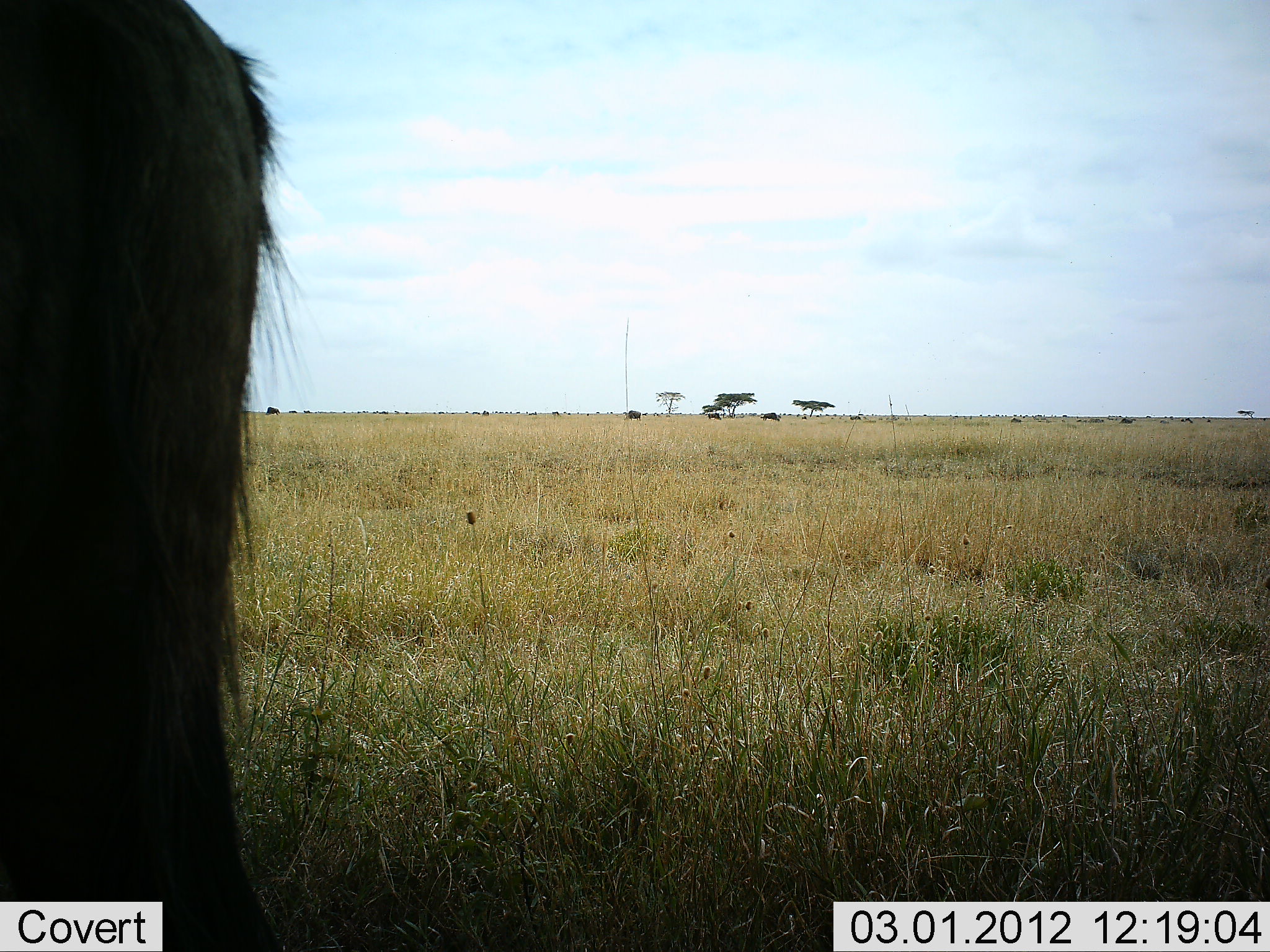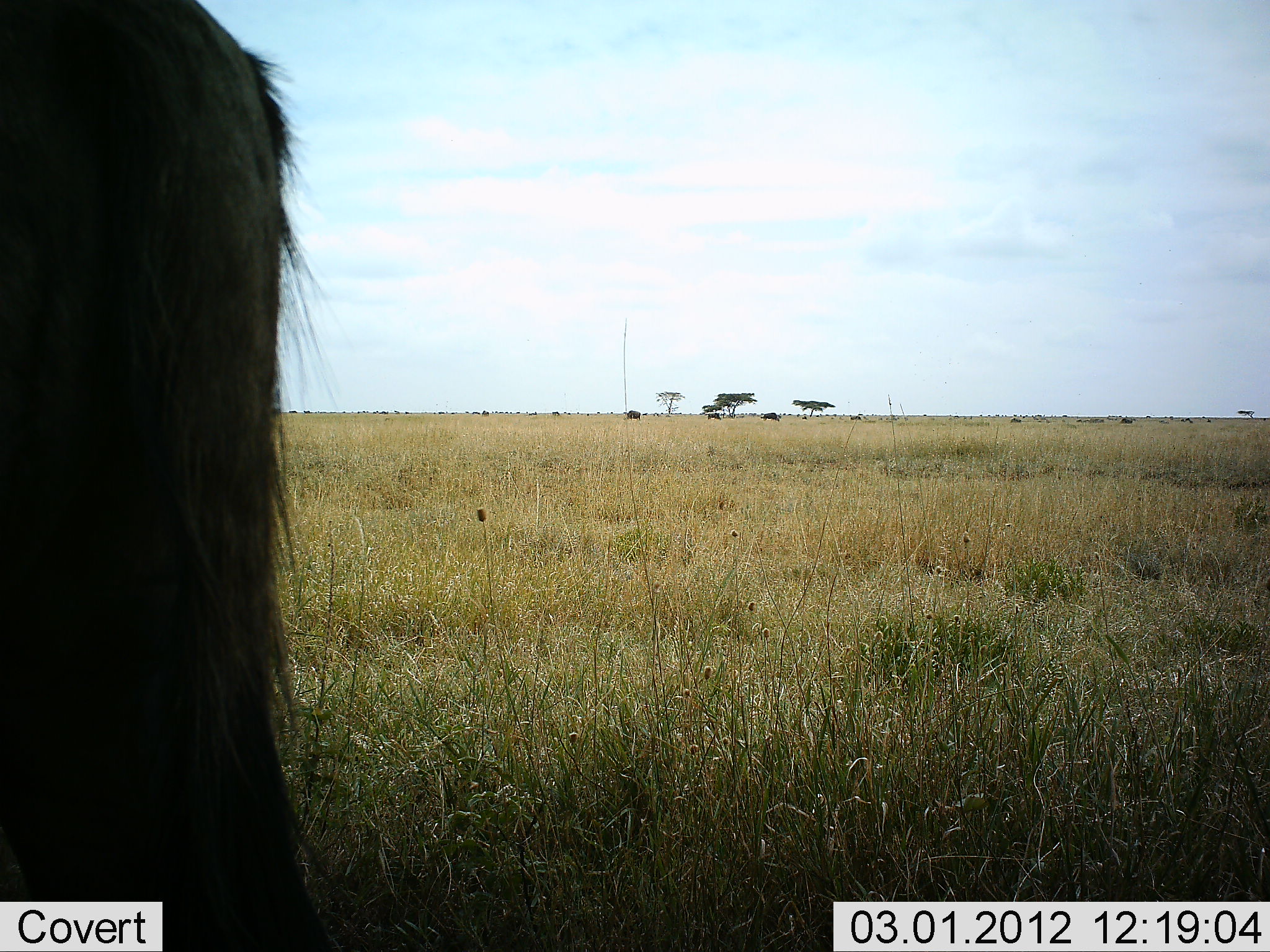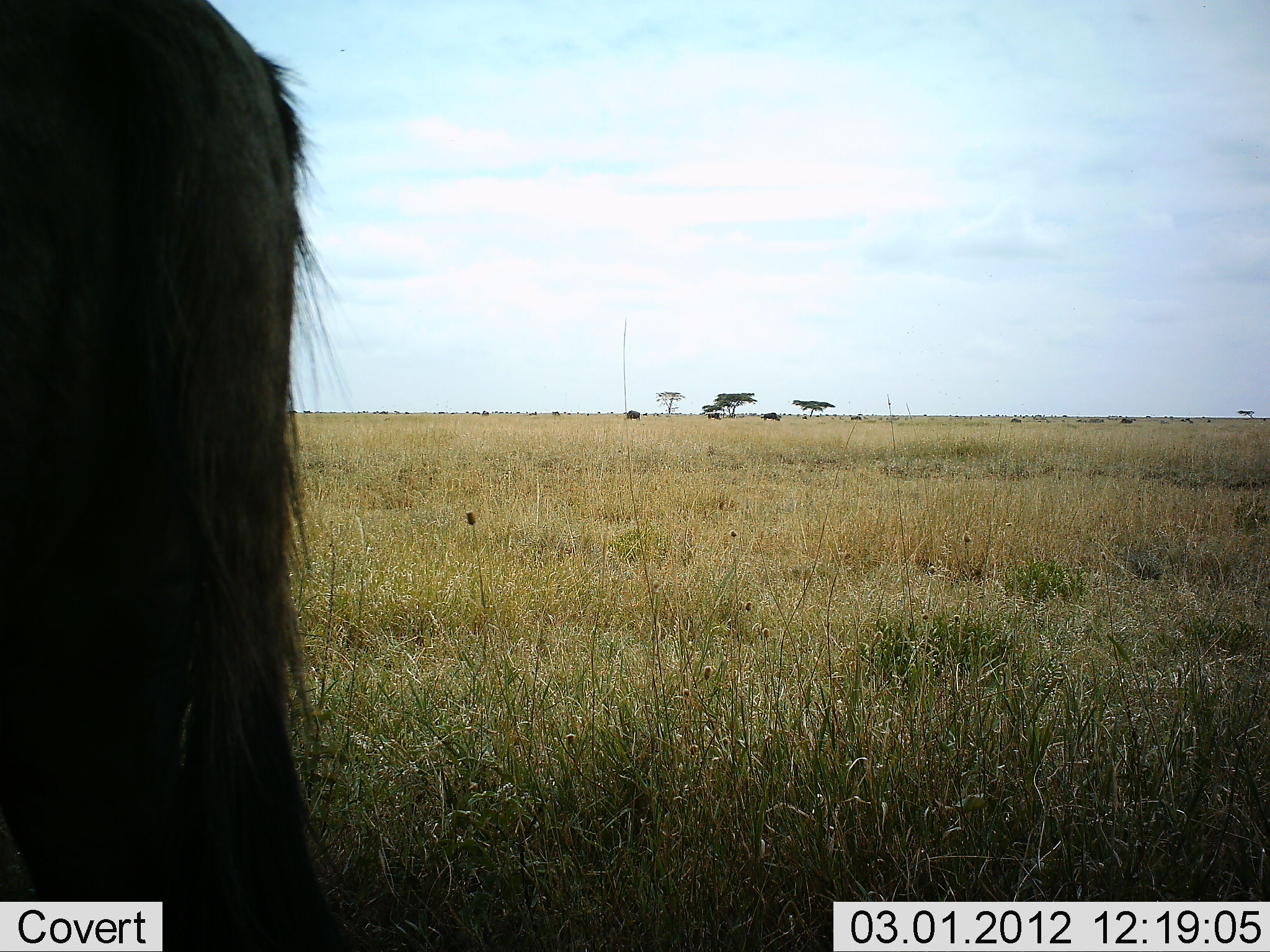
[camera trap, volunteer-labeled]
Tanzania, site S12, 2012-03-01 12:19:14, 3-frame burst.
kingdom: Animalia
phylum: Chordata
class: Mammalia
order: Artiodactyla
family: Bovidae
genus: Connochaetes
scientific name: Connochaetes taurinus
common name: blue wildebeest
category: wildebeest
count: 1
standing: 100%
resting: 0%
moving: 0%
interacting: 0%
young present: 0%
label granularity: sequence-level